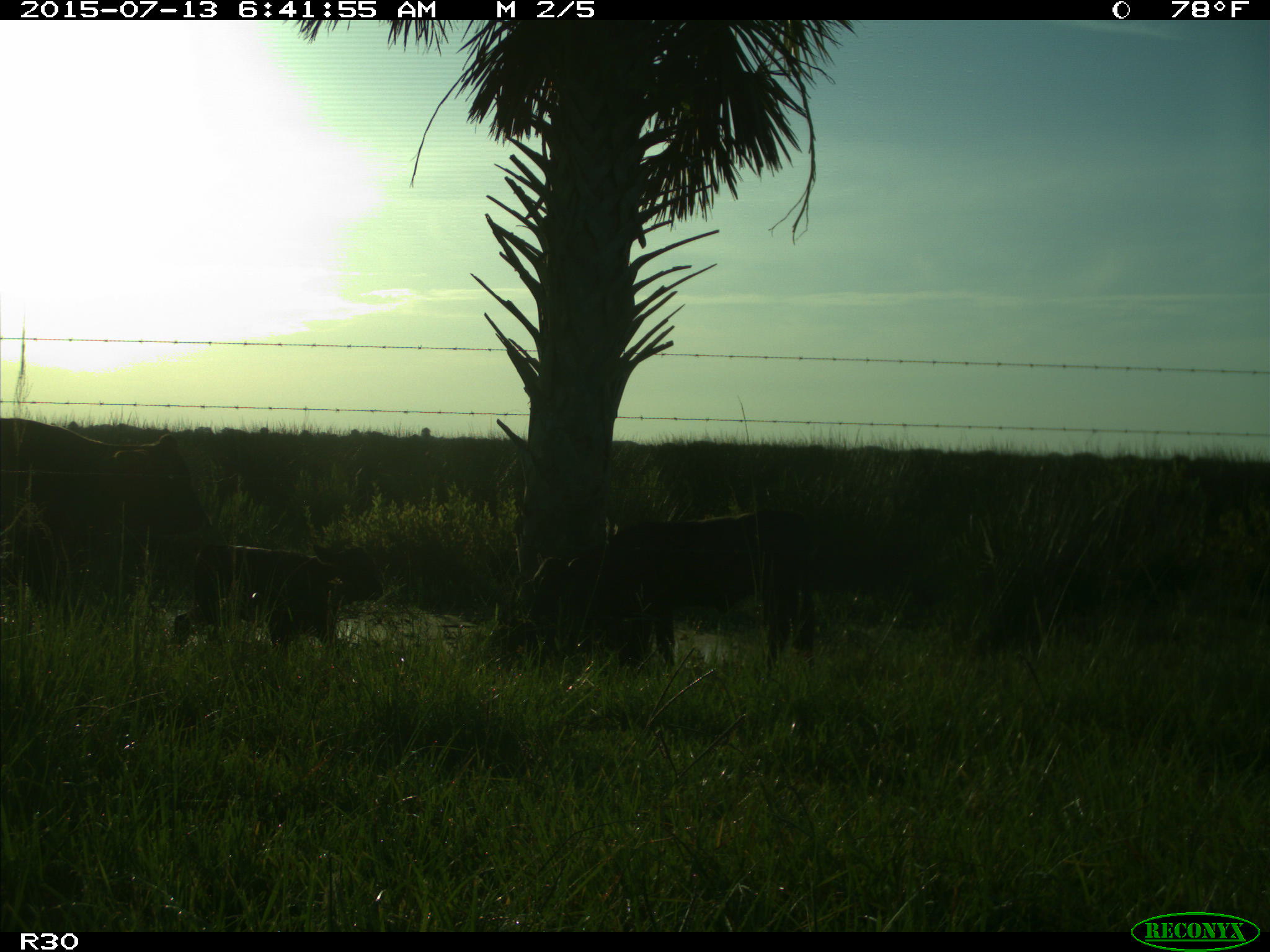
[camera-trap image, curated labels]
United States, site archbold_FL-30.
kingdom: Animalia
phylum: Chordata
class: Mammalia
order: Artiodactyla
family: Bovidae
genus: Bos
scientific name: Bos taurus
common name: domestic cow